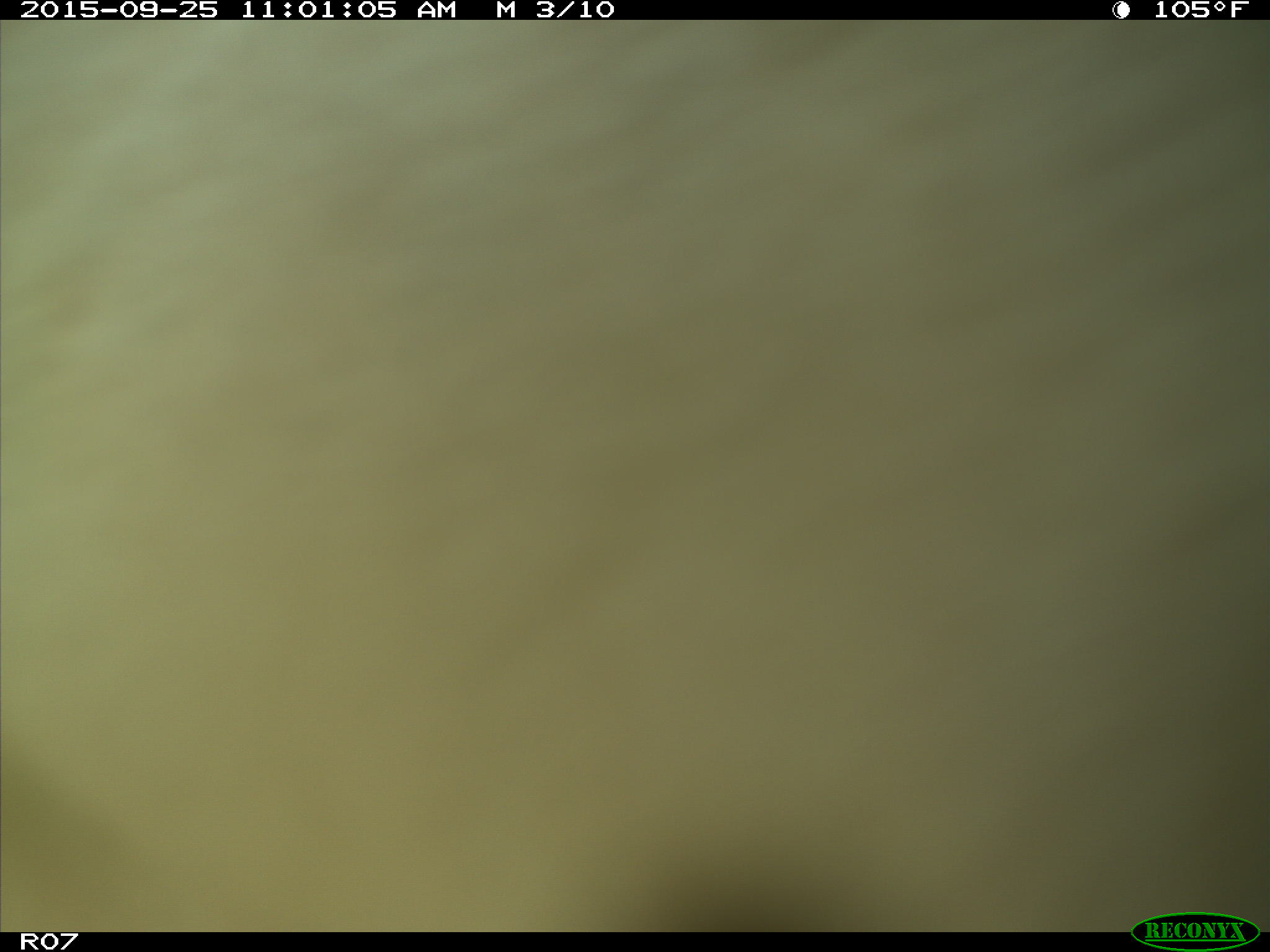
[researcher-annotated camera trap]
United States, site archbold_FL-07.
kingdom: Animalia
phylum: Chordata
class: Mammalia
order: Artiodactyla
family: Bovidae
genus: Bos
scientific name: Bos taurus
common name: domestic cow